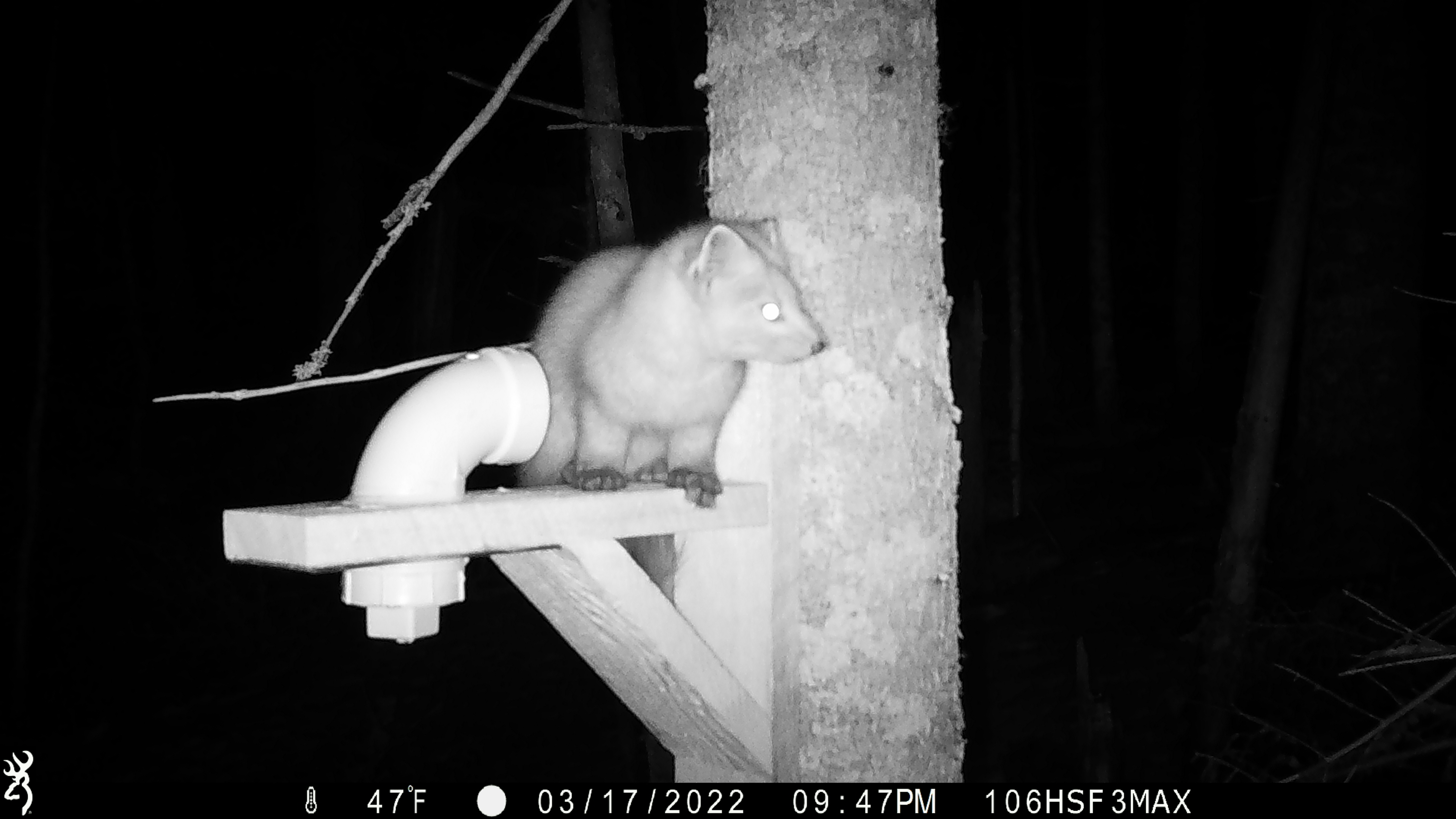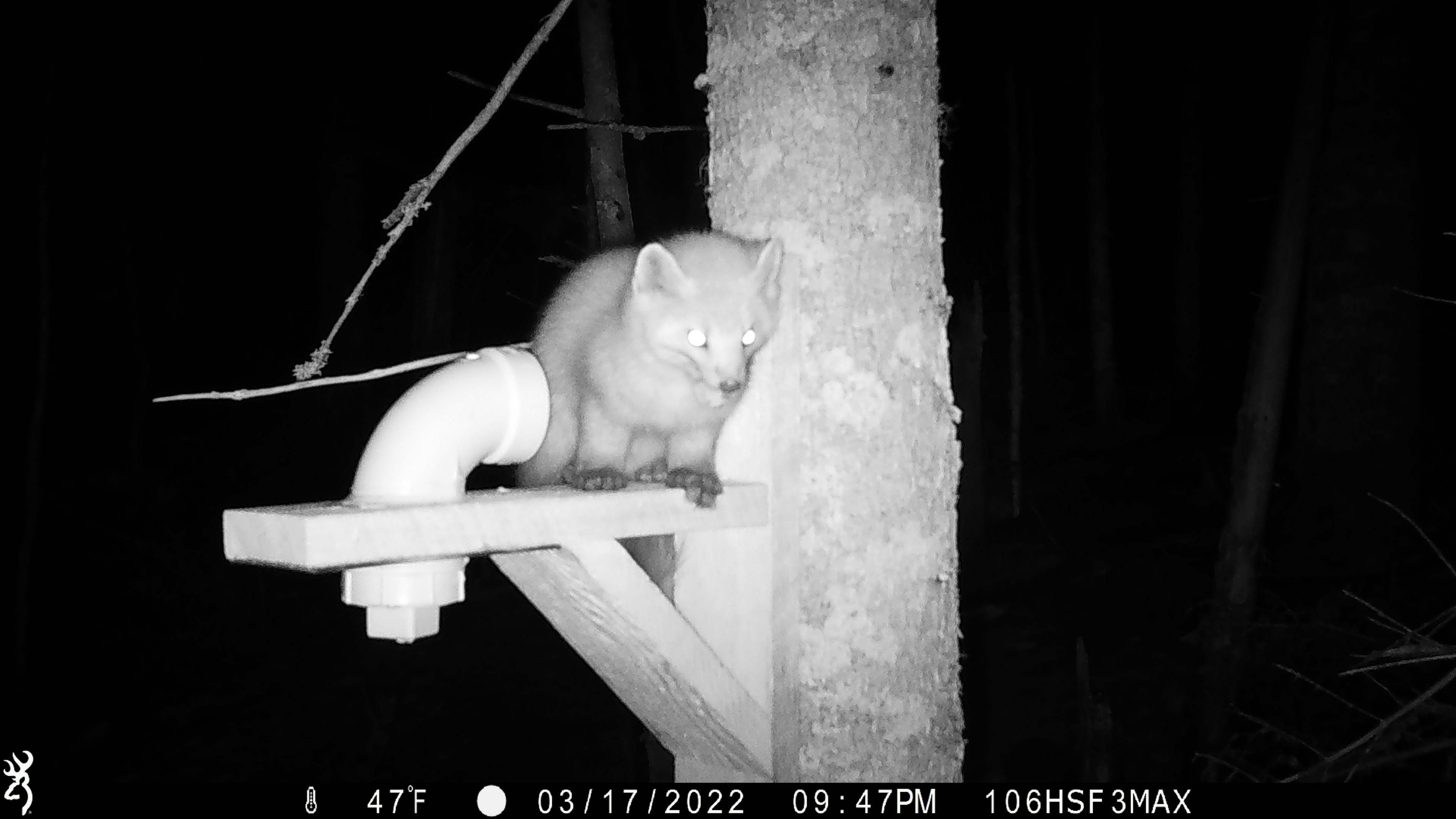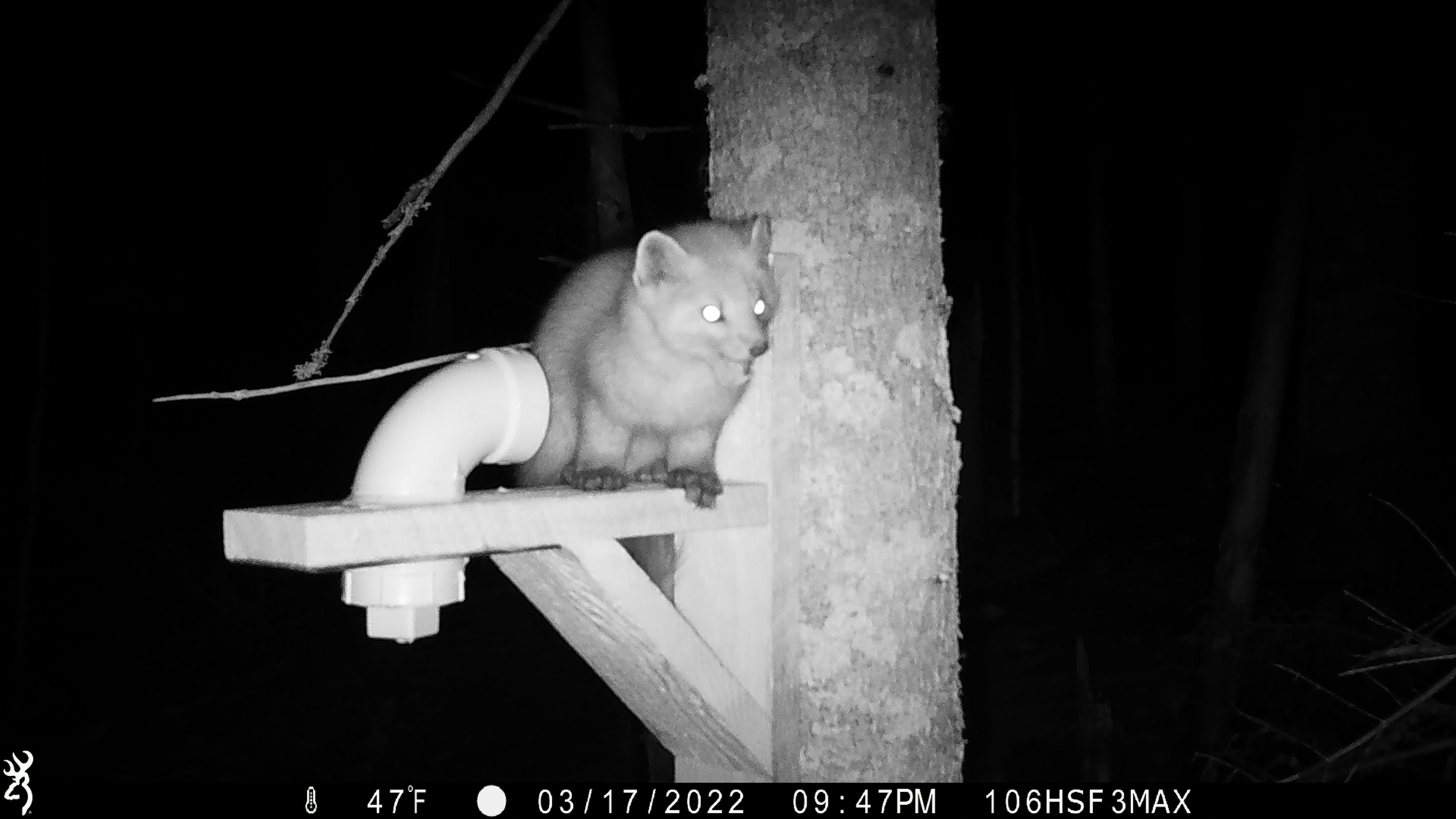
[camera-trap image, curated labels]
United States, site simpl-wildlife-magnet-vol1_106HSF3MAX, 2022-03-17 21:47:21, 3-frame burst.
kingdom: Animalia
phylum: Chordata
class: Mammalia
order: Carnivora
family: Mustelidae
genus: Martes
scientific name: Martes americana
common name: american marten